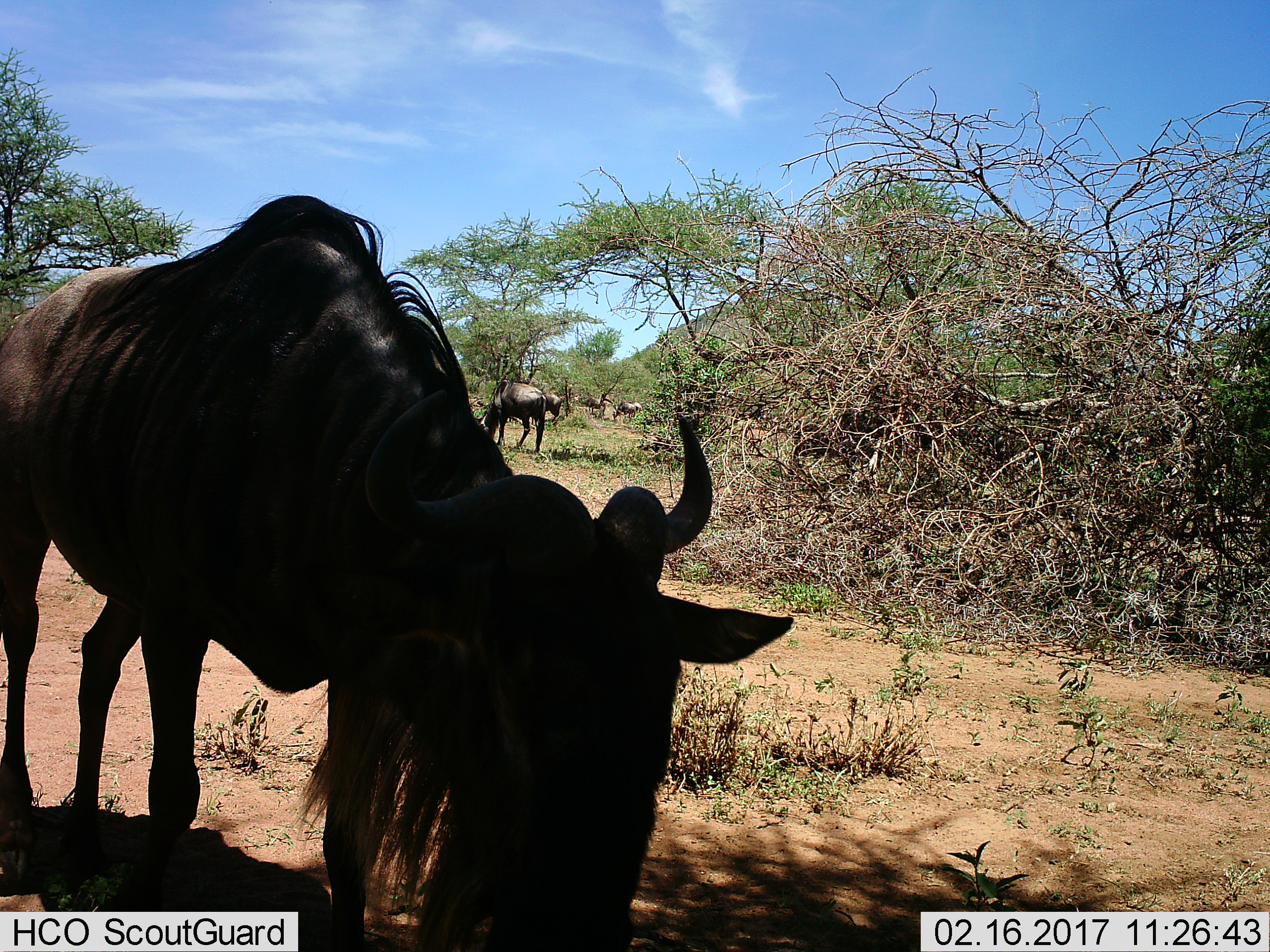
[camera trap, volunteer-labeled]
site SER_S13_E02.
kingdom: Animalia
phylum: Chordata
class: Mammalia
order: Artiodactyla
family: Bovidae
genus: Connochaetes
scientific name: Connochaetes taurinus taurinus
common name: blue wildebeest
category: wildebeestblue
Wildebeestblue (blue wildebeest) (Connochaetes taurinus taurinus), count 5. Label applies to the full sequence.